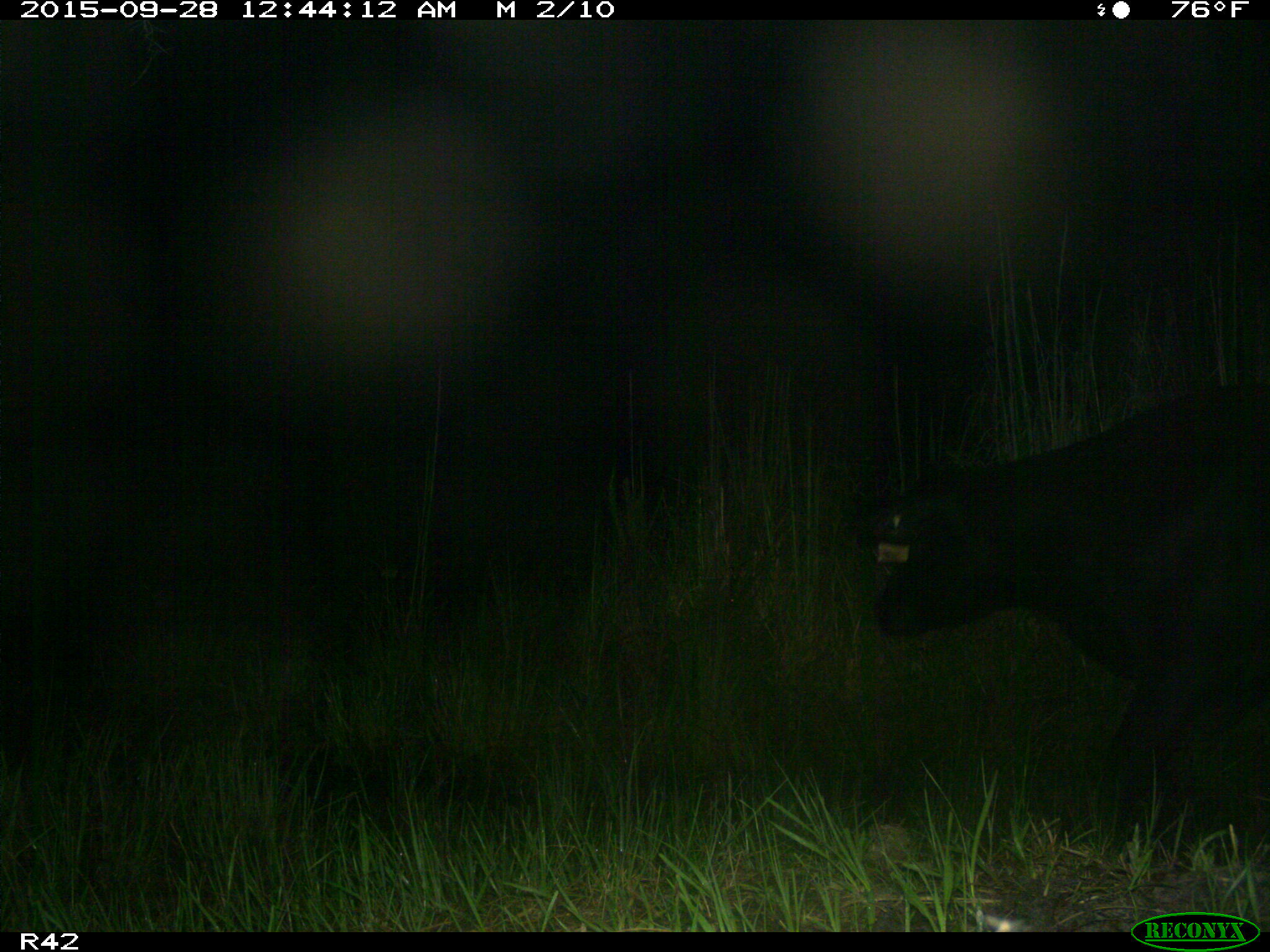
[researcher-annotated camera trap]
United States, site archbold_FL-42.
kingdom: Animalia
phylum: Chordata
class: Mammalia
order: Artiodactyla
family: Bovidae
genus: Bos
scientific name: Bos taurus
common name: domestic cow